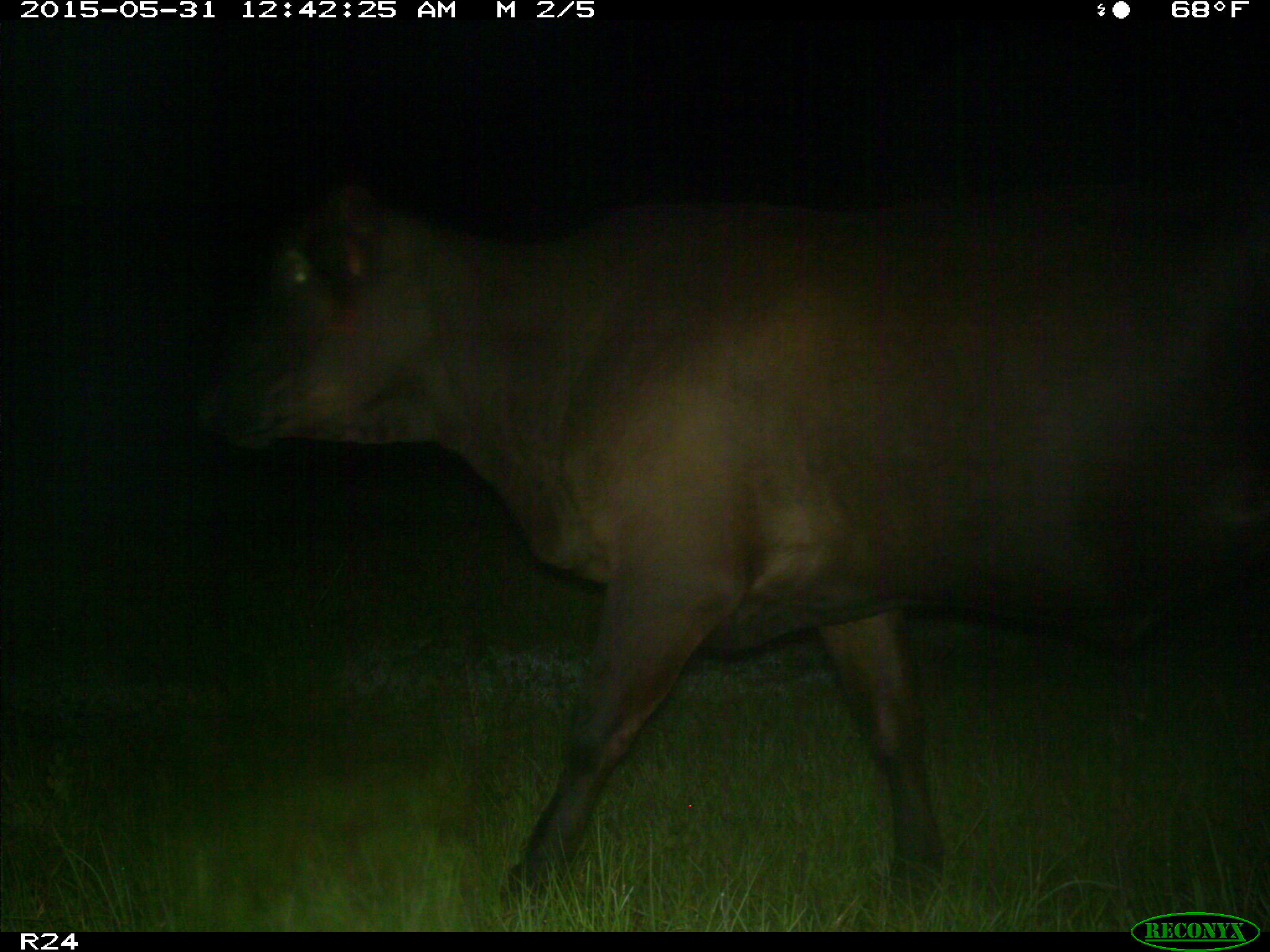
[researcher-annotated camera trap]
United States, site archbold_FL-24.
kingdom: Animalia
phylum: Chordata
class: Mammalia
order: Artiodactyla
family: Cervidae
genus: Odocoileus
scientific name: Odocoileus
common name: deer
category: unidentified deer